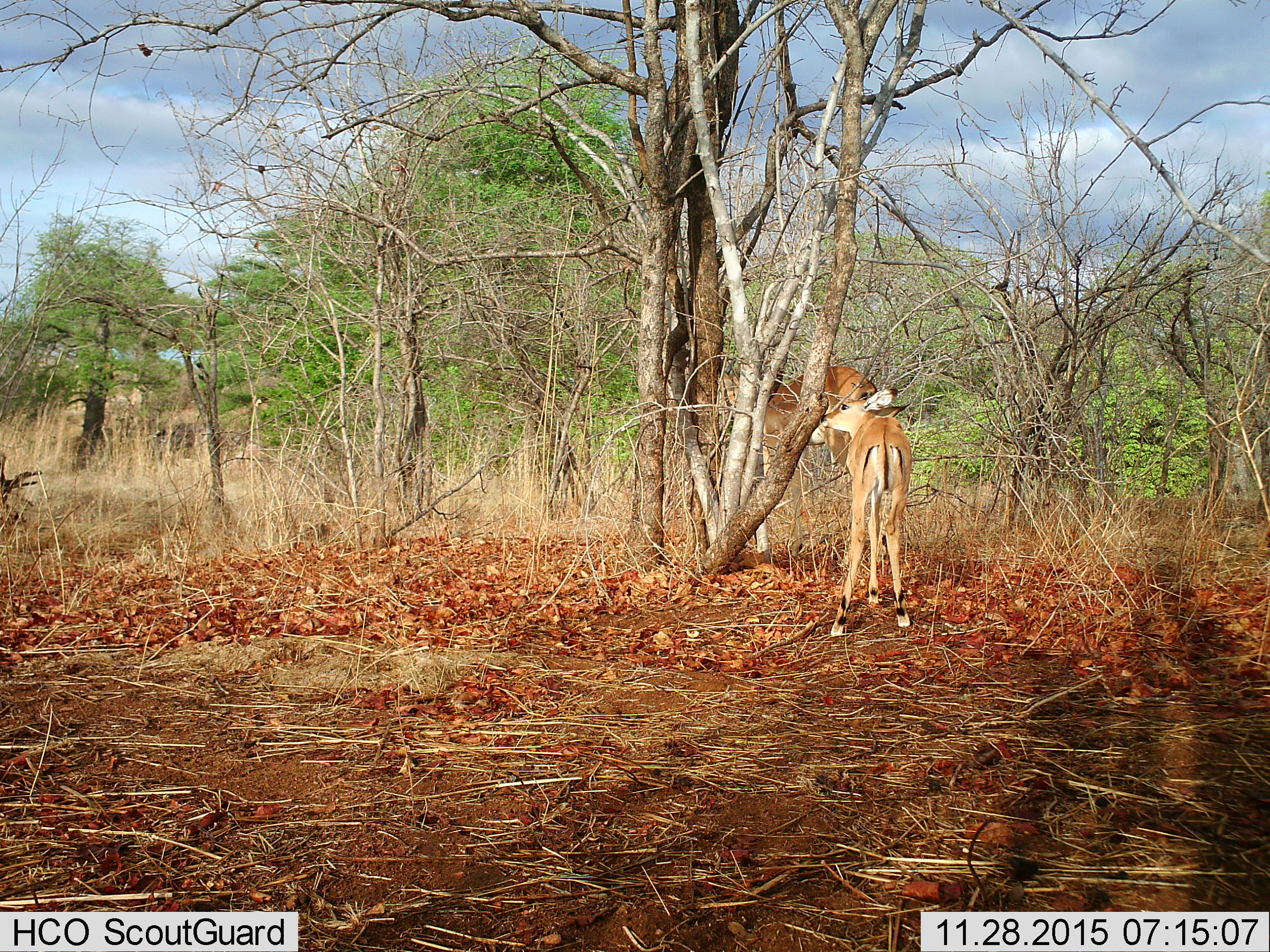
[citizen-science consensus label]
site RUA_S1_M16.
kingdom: Animalia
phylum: Chordata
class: Mammalia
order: Artiodactyla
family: Bovidae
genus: Aepyceros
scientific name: Aepyceros melampus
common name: impala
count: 2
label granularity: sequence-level